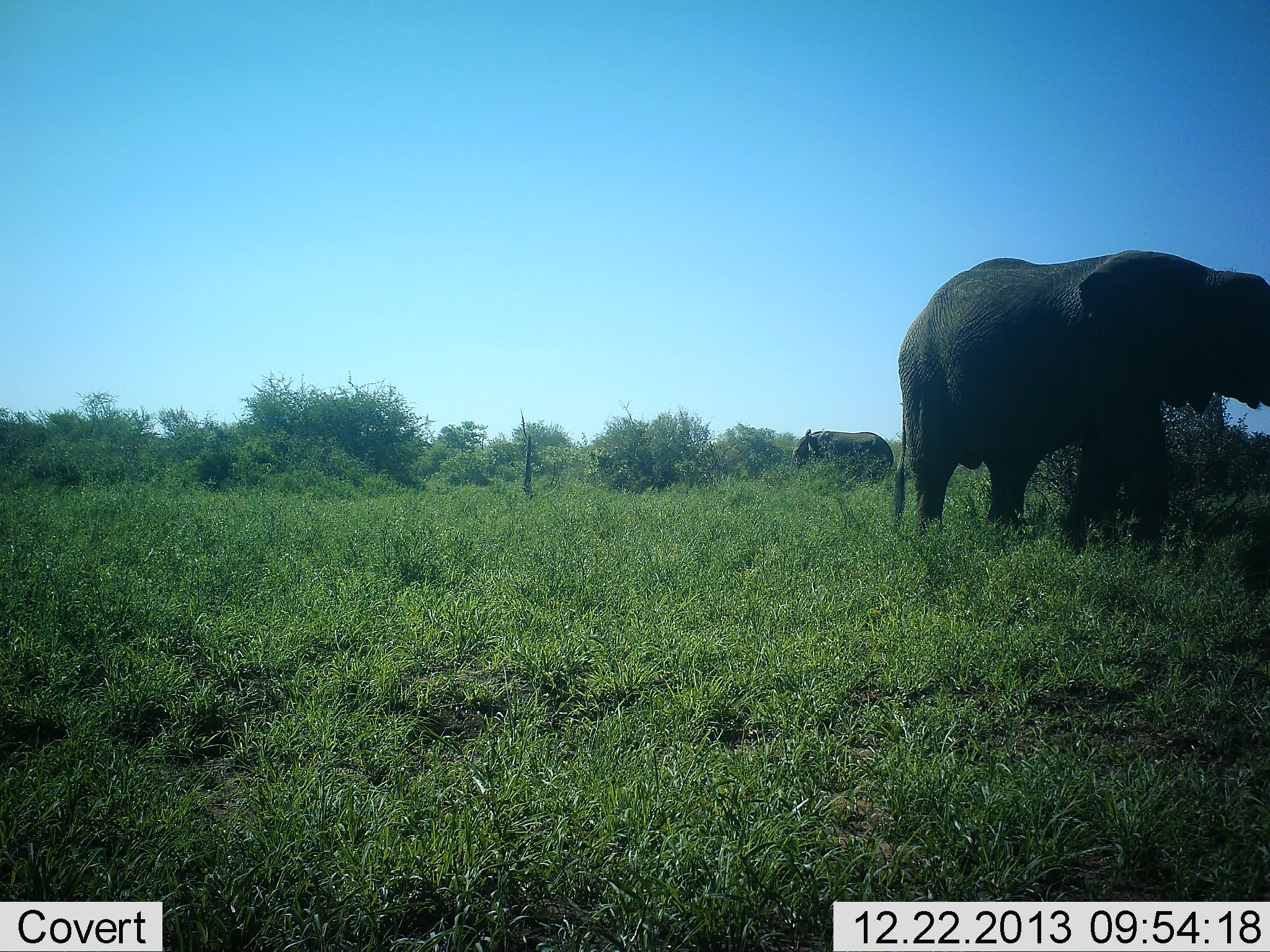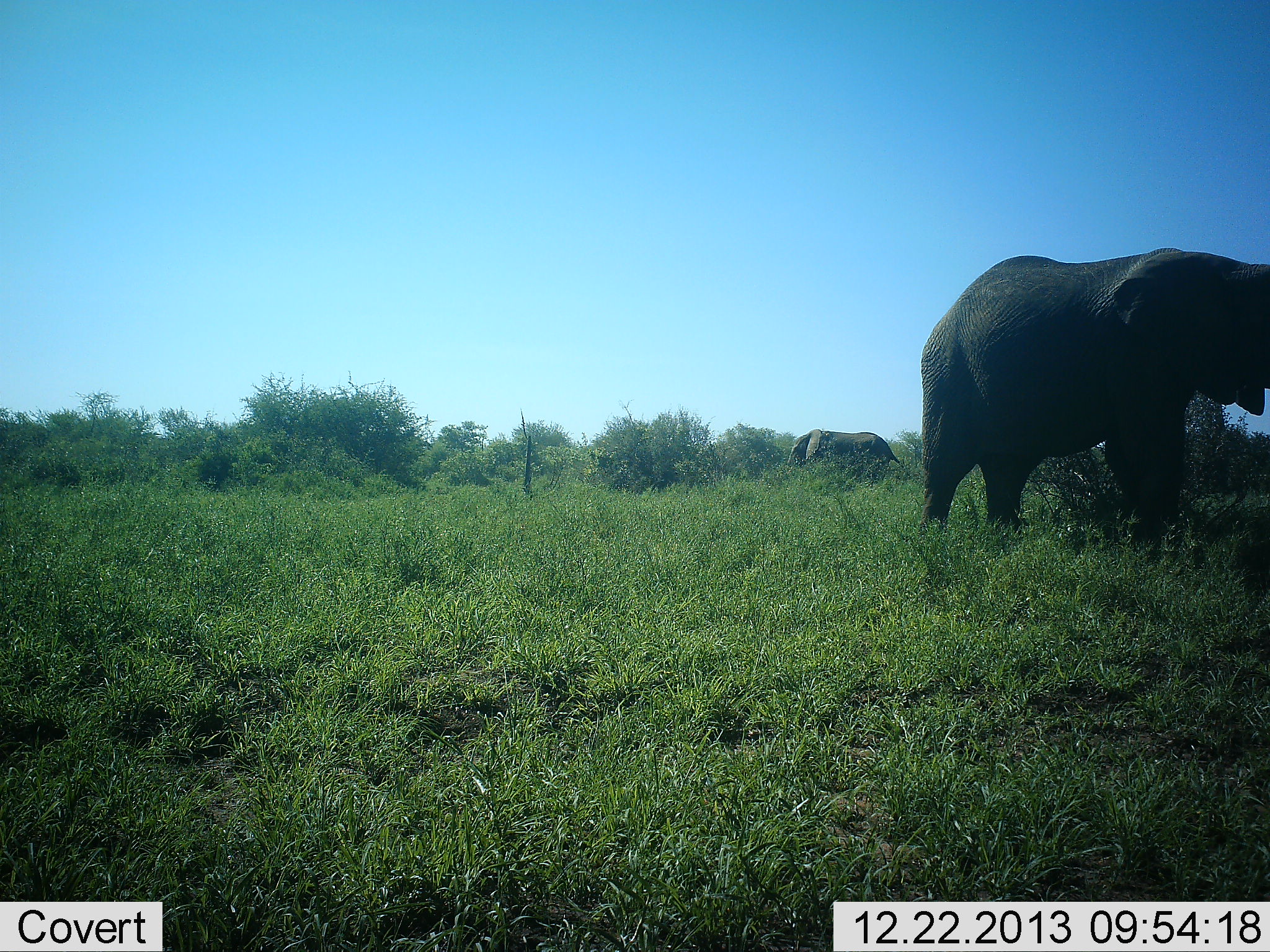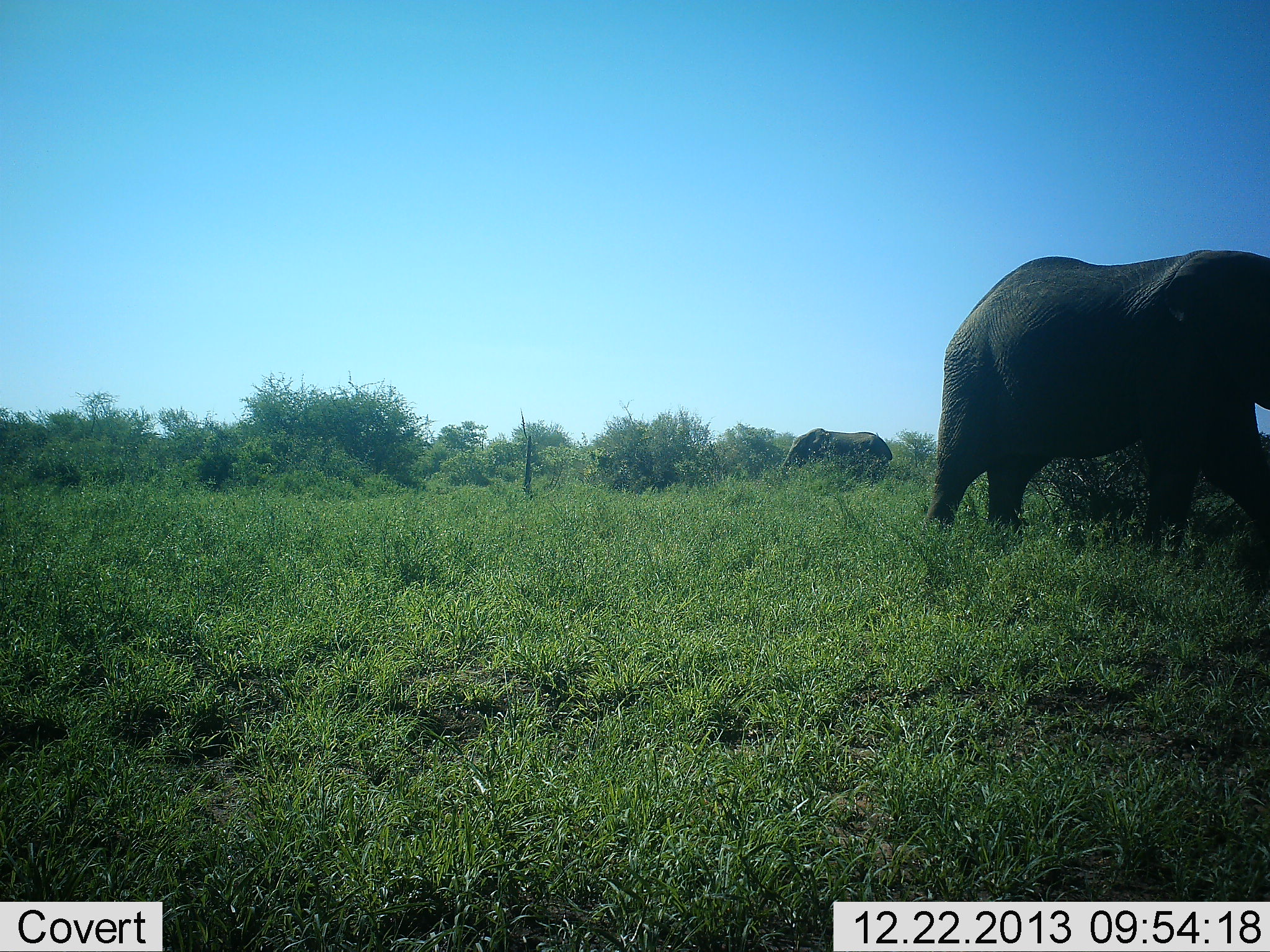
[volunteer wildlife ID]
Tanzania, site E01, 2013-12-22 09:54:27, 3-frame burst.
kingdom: Animalia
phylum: Chordata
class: Mammalia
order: Proboscidea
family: Elephantidae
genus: Loxodonta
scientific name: Loxodonta africana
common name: african bush elephant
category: elephant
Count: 2.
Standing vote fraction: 50%.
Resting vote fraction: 0%.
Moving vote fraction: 50%.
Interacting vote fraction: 0%.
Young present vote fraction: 0%.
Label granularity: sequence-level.